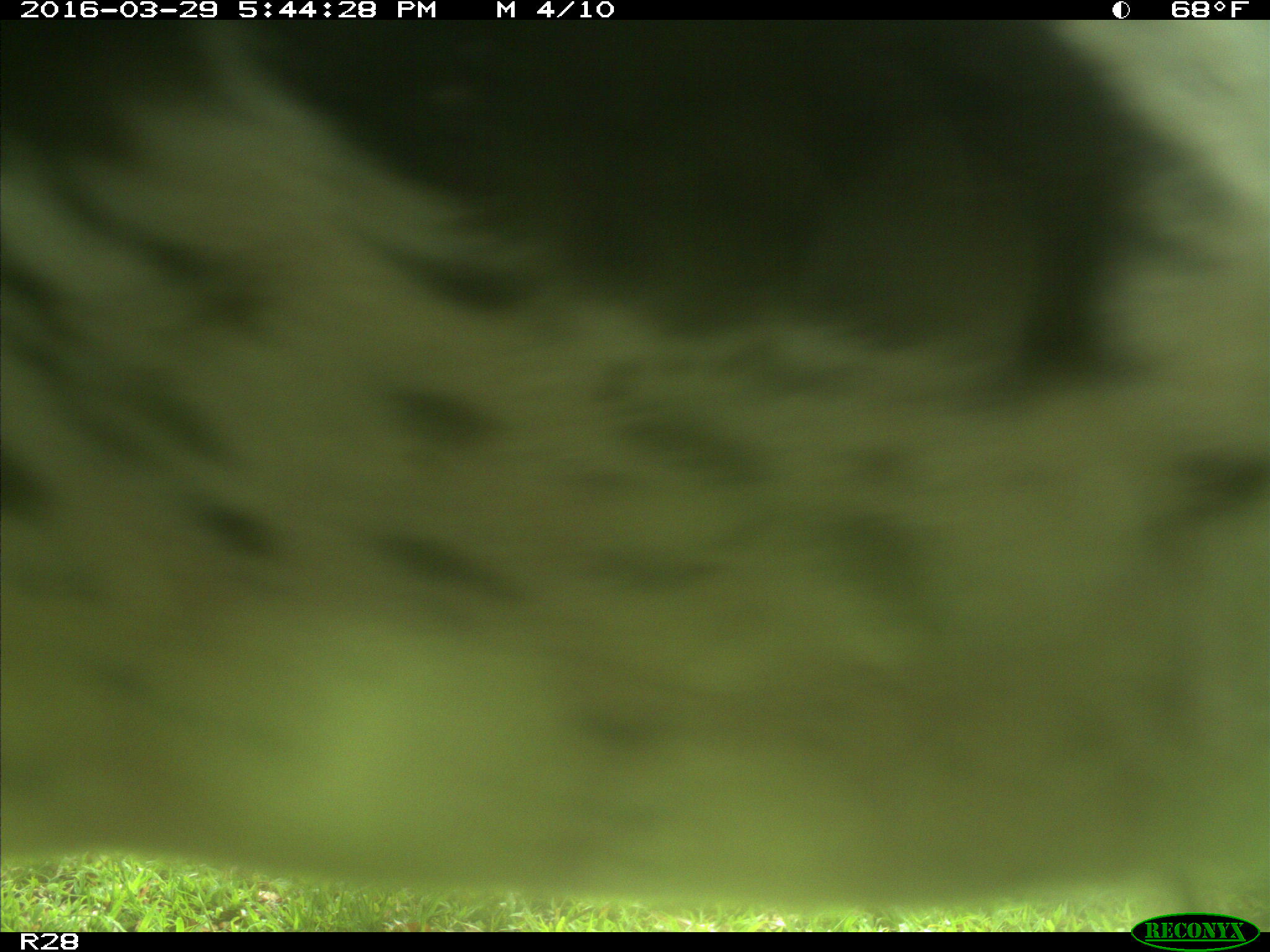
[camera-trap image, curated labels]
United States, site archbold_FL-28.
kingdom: Animalia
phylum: Chordata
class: Mammalia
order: Artiodactyla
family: Bovidae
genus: Bos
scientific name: Bos taurus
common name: domestic cow